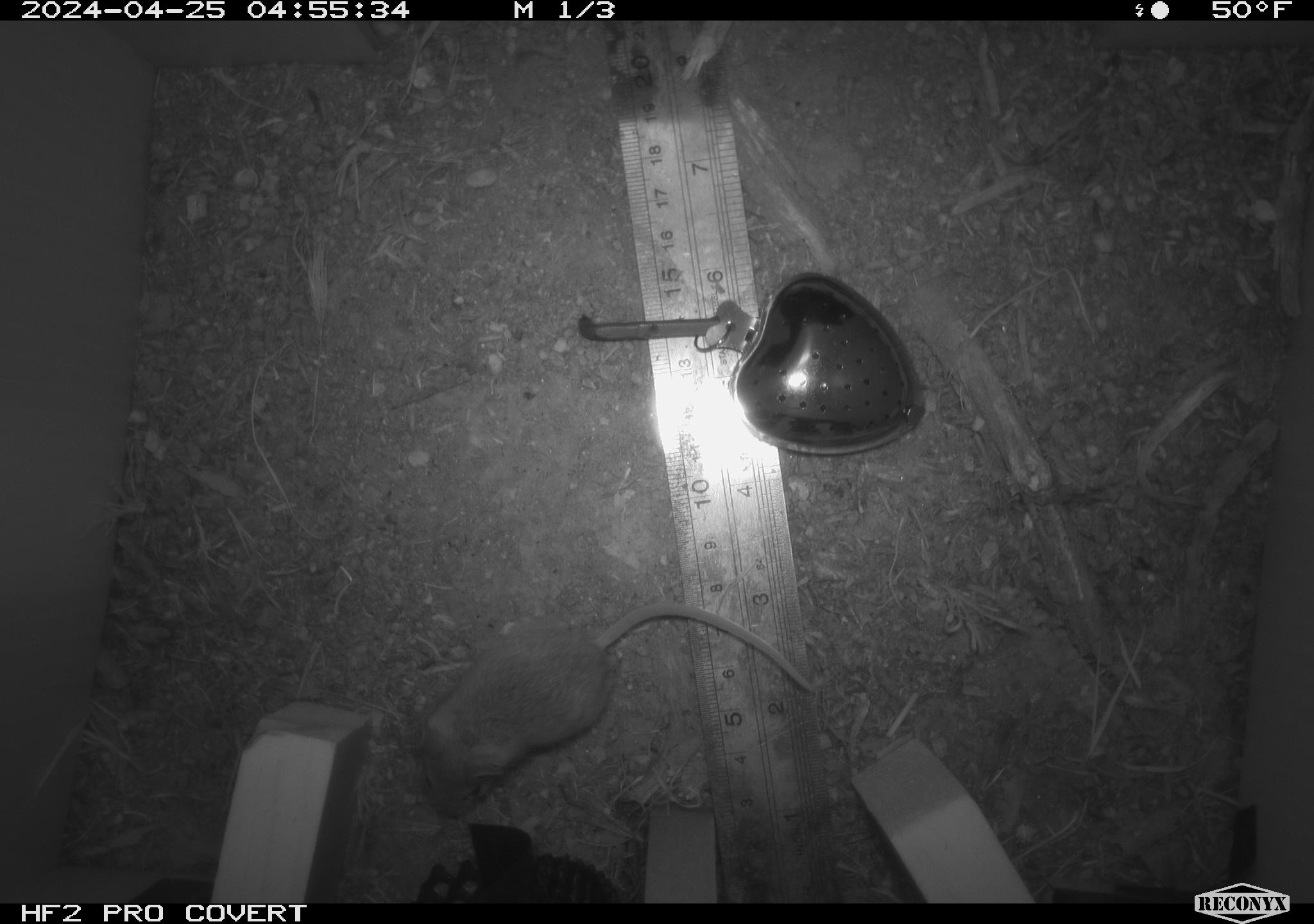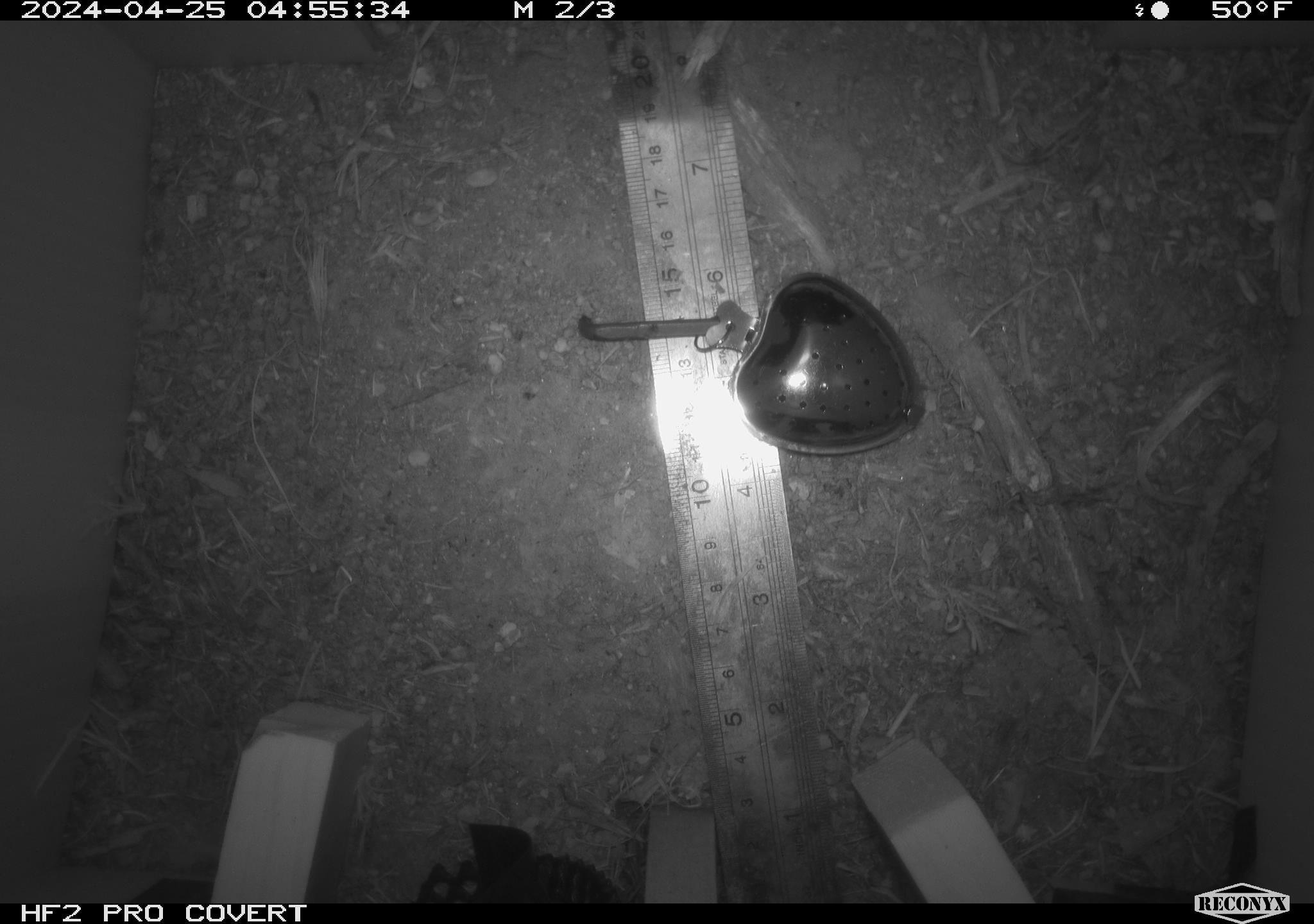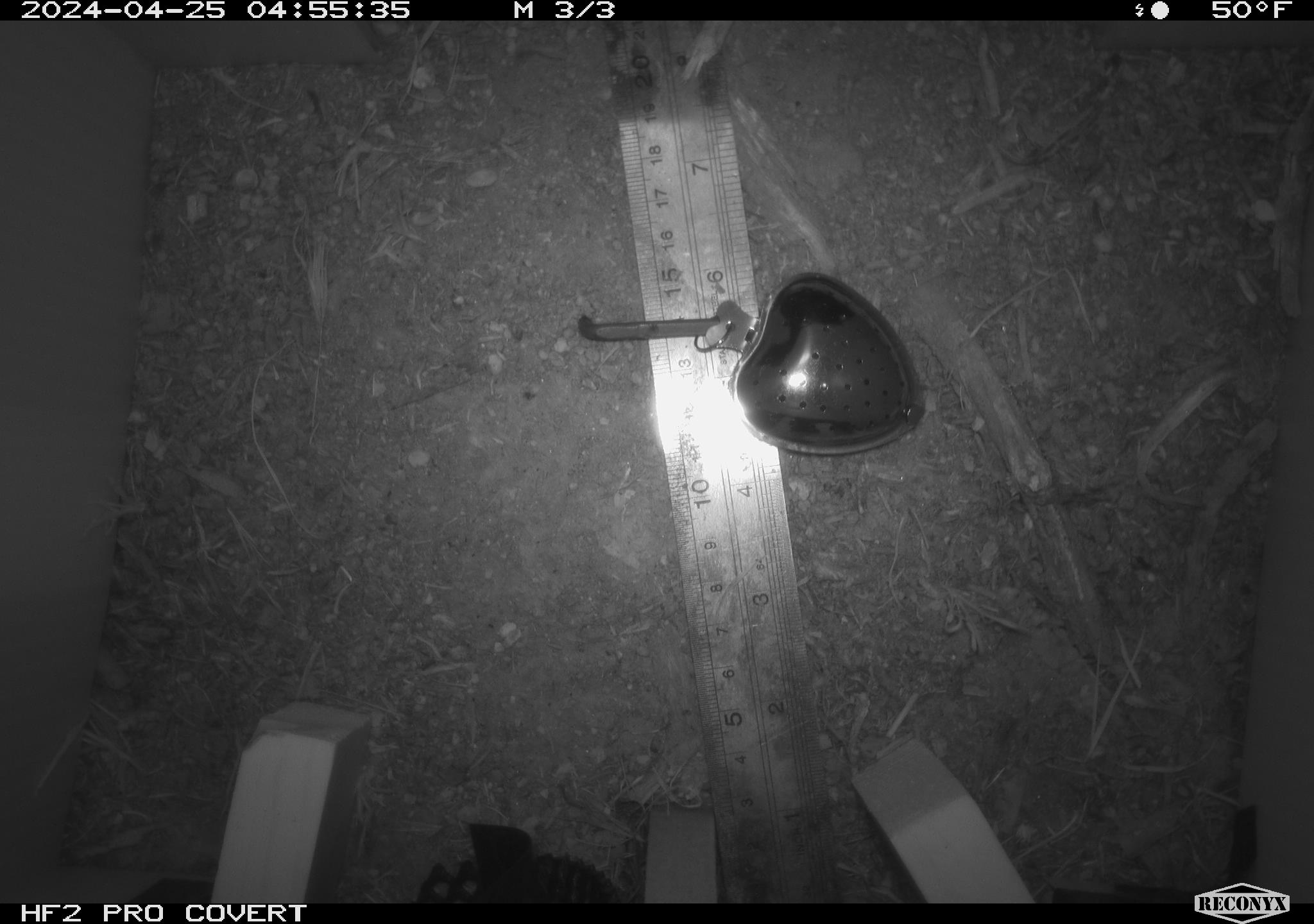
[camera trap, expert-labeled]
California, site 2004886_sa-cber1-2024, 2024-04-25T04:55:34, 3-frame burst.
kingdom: Animalia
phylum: Chordata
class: Mammalia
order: Rodentia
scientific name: Rodentia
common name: mouse species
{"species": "mouse species (Rodentia)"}